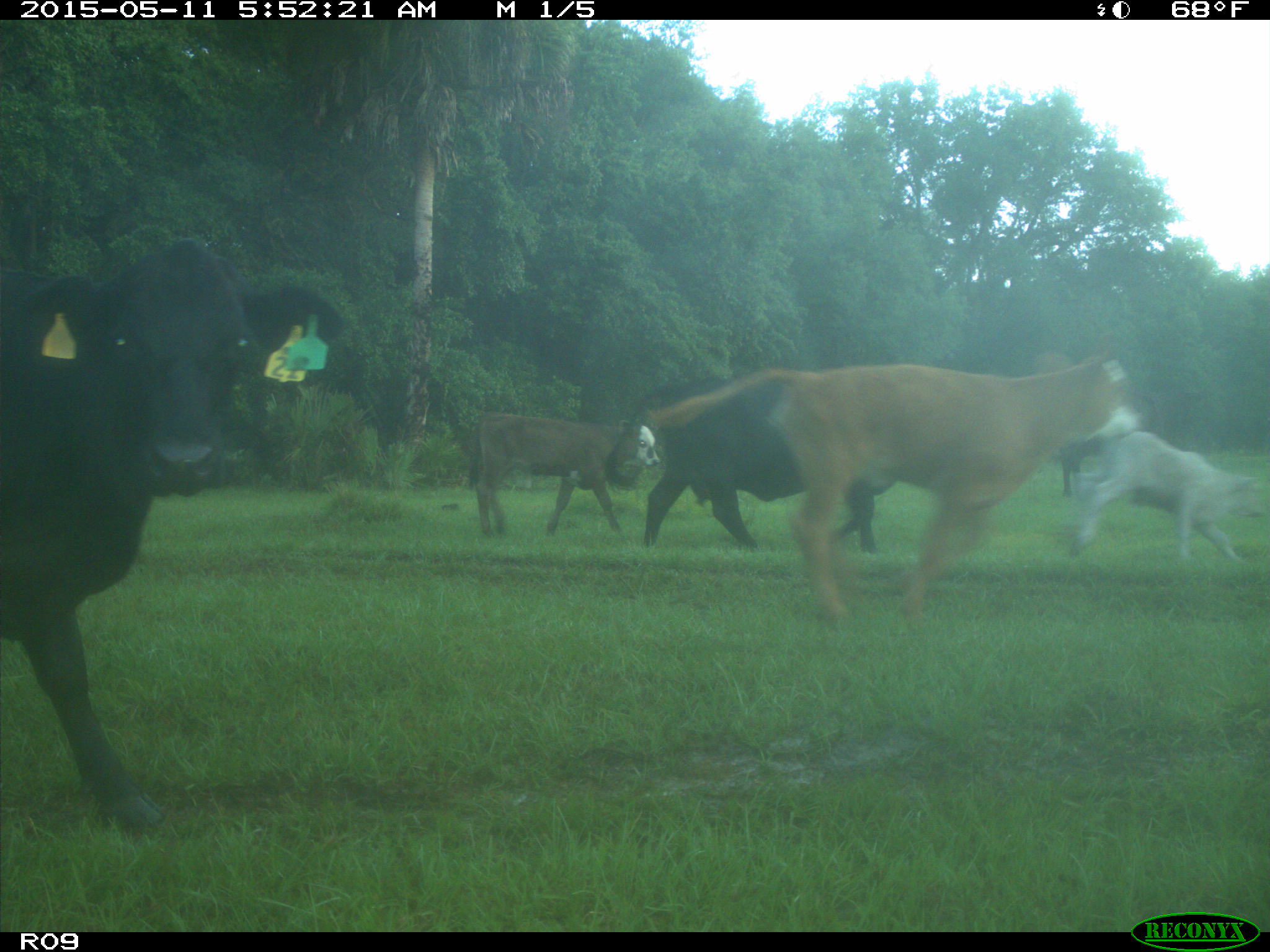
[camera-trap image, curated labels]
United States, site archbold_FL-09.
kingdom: Animalia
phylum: Chordata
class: Mammalia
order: Artiodactyla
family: Bovidae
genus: Bos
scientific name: Bos taurus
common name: domestic cow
Bos taurus (domestic cow).